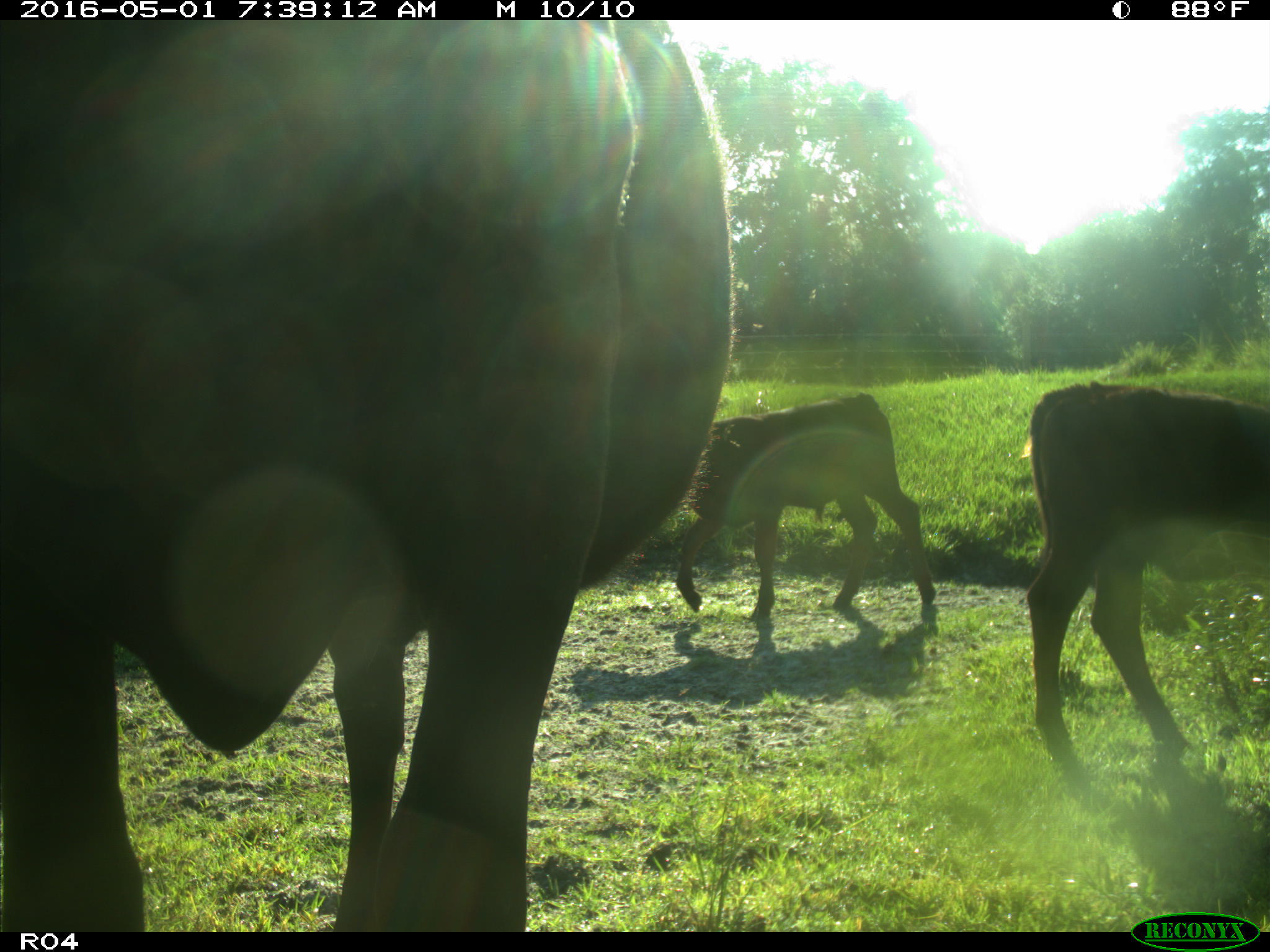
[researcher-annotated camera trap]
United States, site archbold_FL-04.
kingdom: Animalia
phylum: Chordata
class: Mammalia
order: Artiodactyla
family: Bovidae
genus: Bos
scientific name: Bos taurus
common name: domestic cow